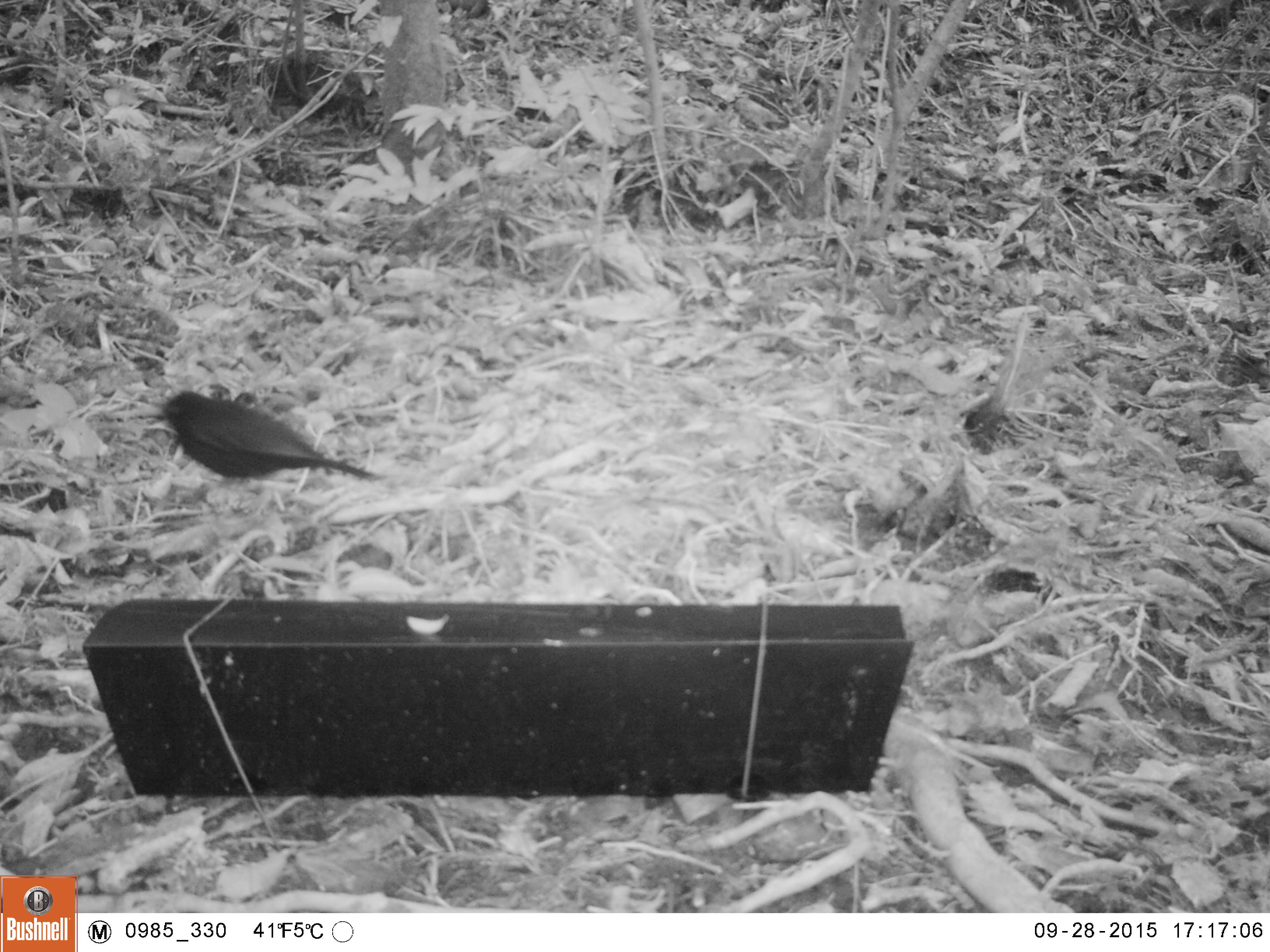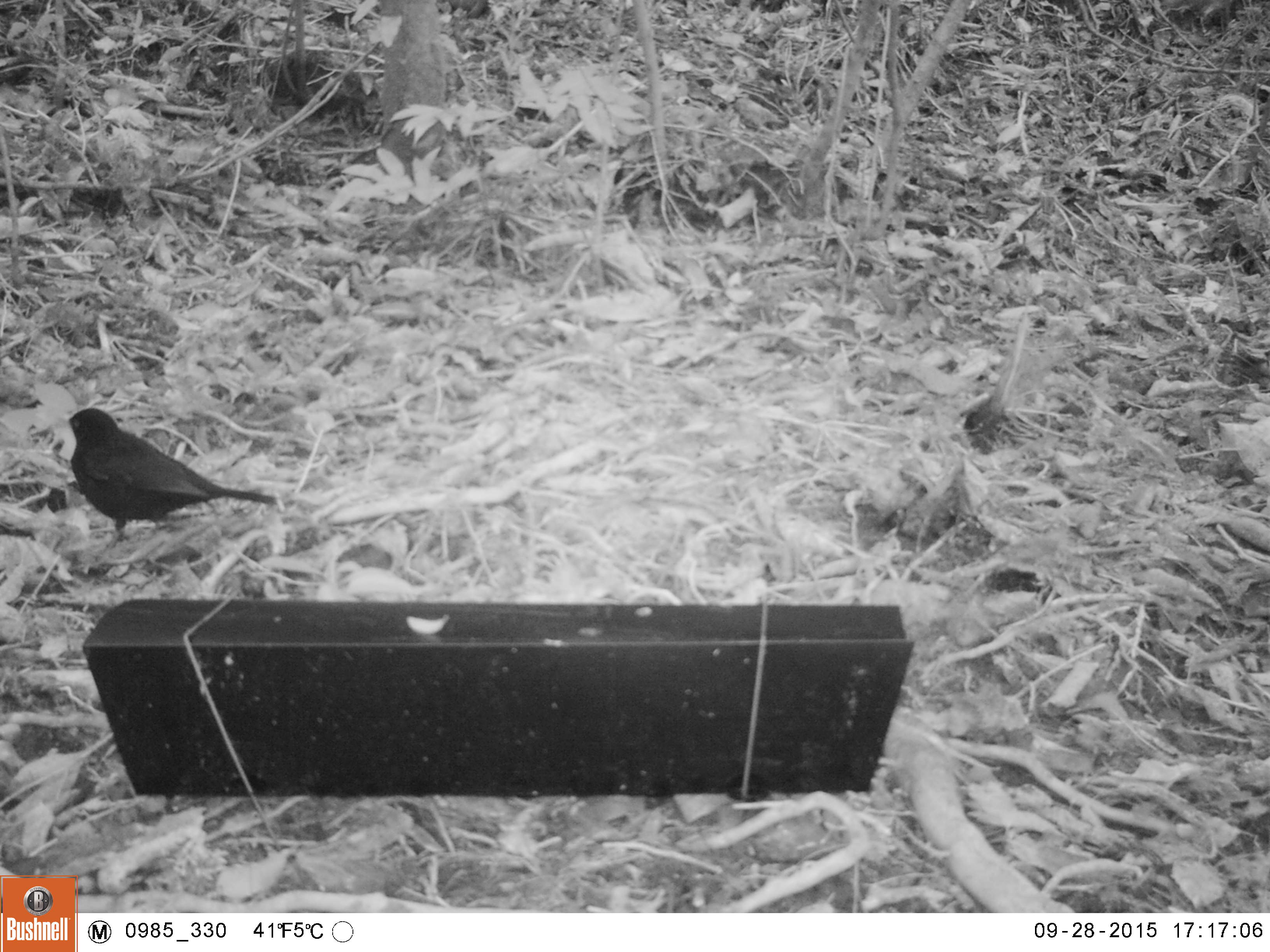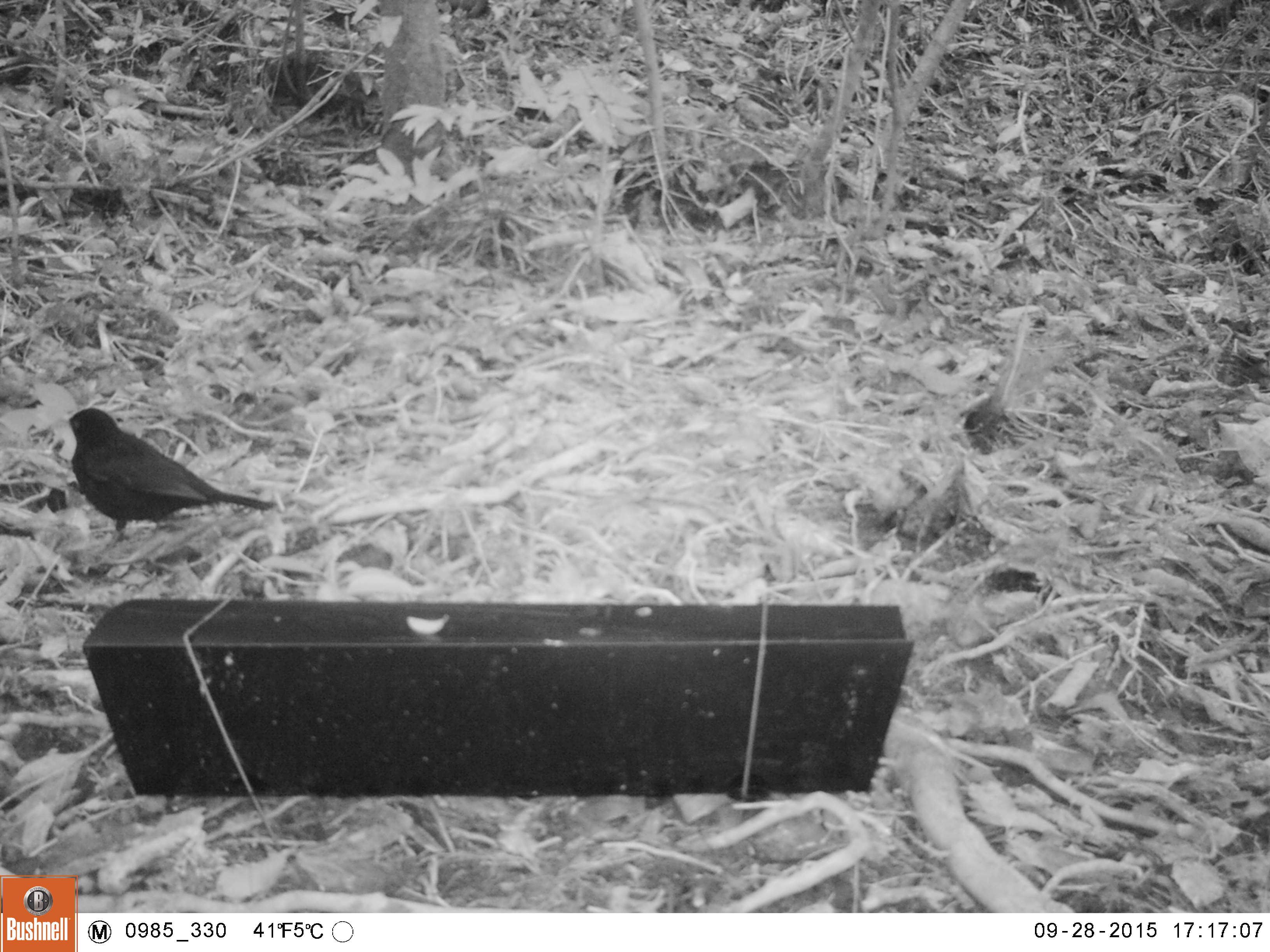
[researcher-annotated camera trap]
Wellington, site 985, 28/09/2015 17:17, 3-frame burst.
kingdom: Animalia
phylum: Chordata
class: Aves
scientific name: Aves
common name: bird